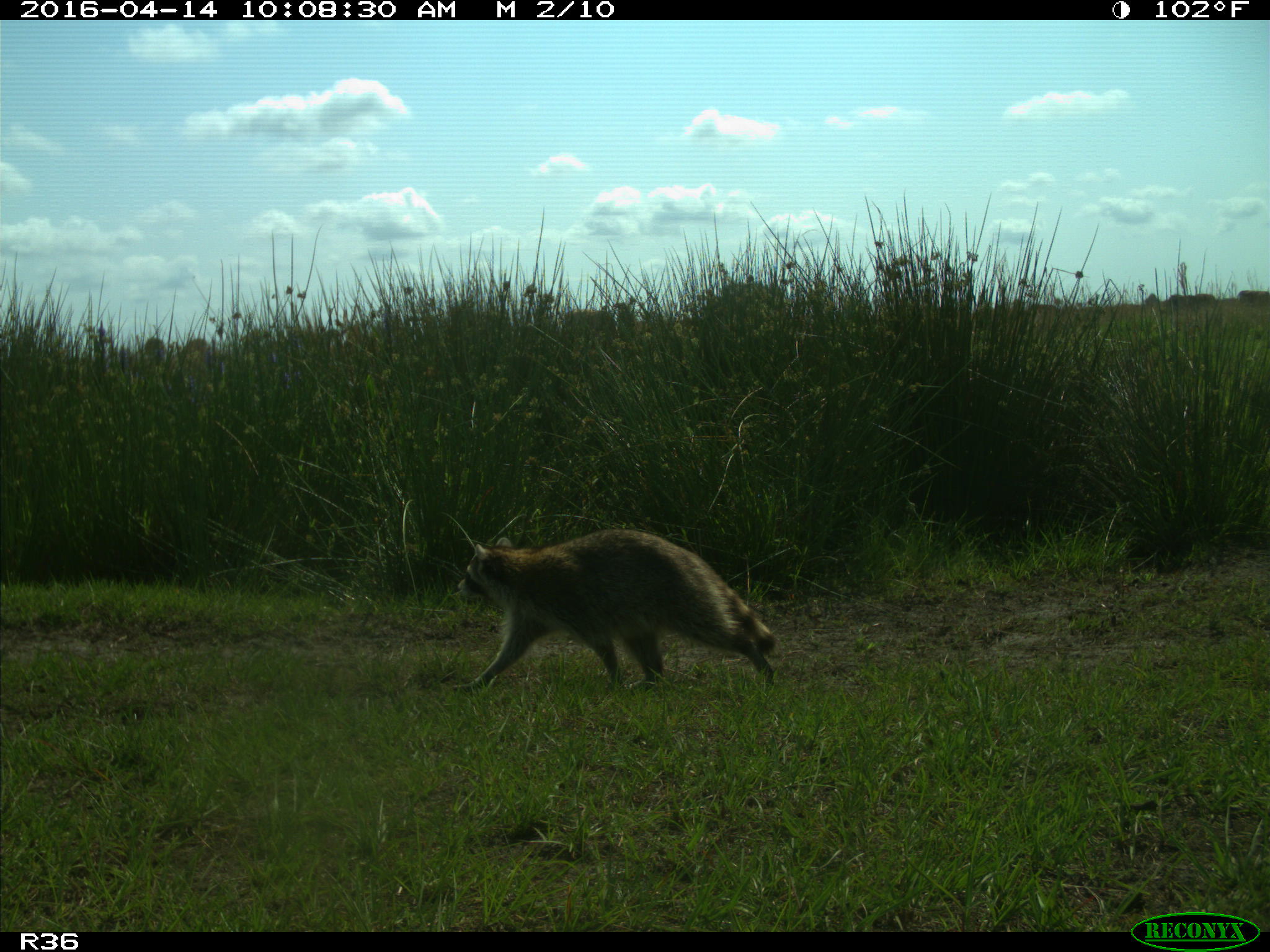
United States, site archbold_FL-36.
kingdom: Animalia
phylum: Chordata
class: Mammalia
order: Carnivora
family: Procyonidae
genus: Procyon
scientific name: Procyon lotor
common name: common raccoon